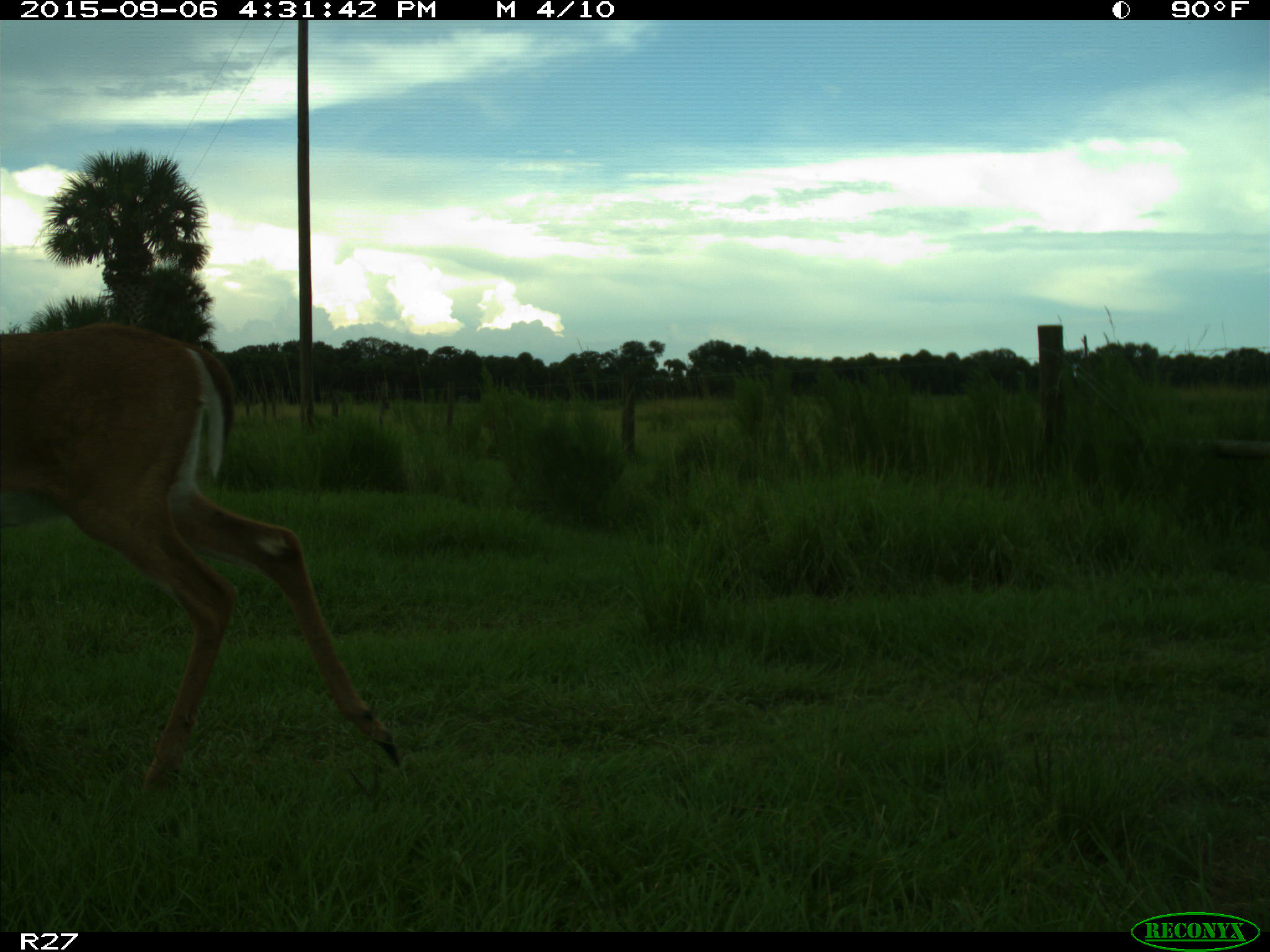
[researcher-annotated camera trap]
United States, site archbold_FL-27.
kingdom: Animalia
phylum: Chordata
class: Mammalia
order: Artiodactyla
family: Cervidae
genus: Odocoileus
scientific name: Odocoileus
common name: deer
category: unidentified deer